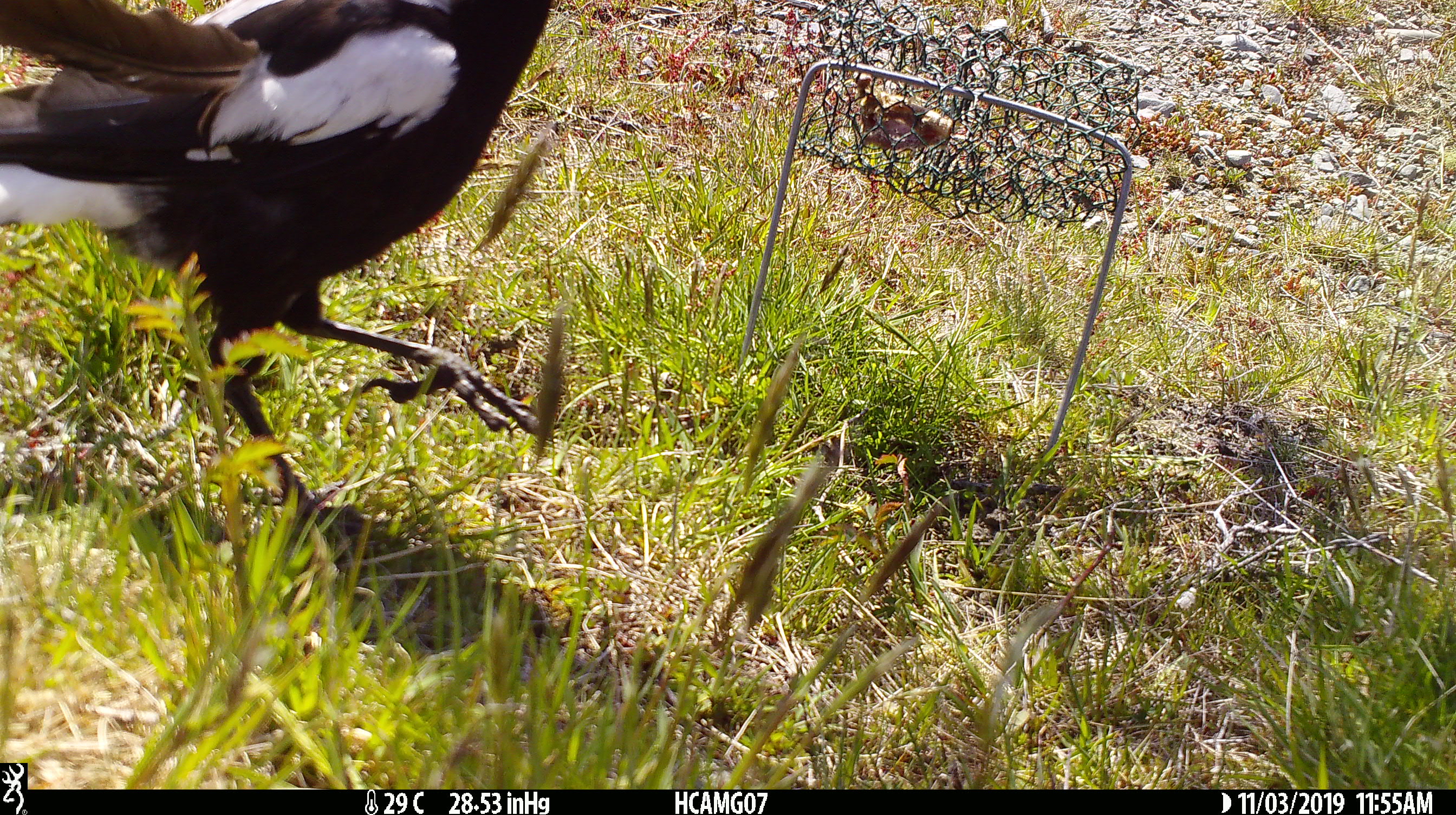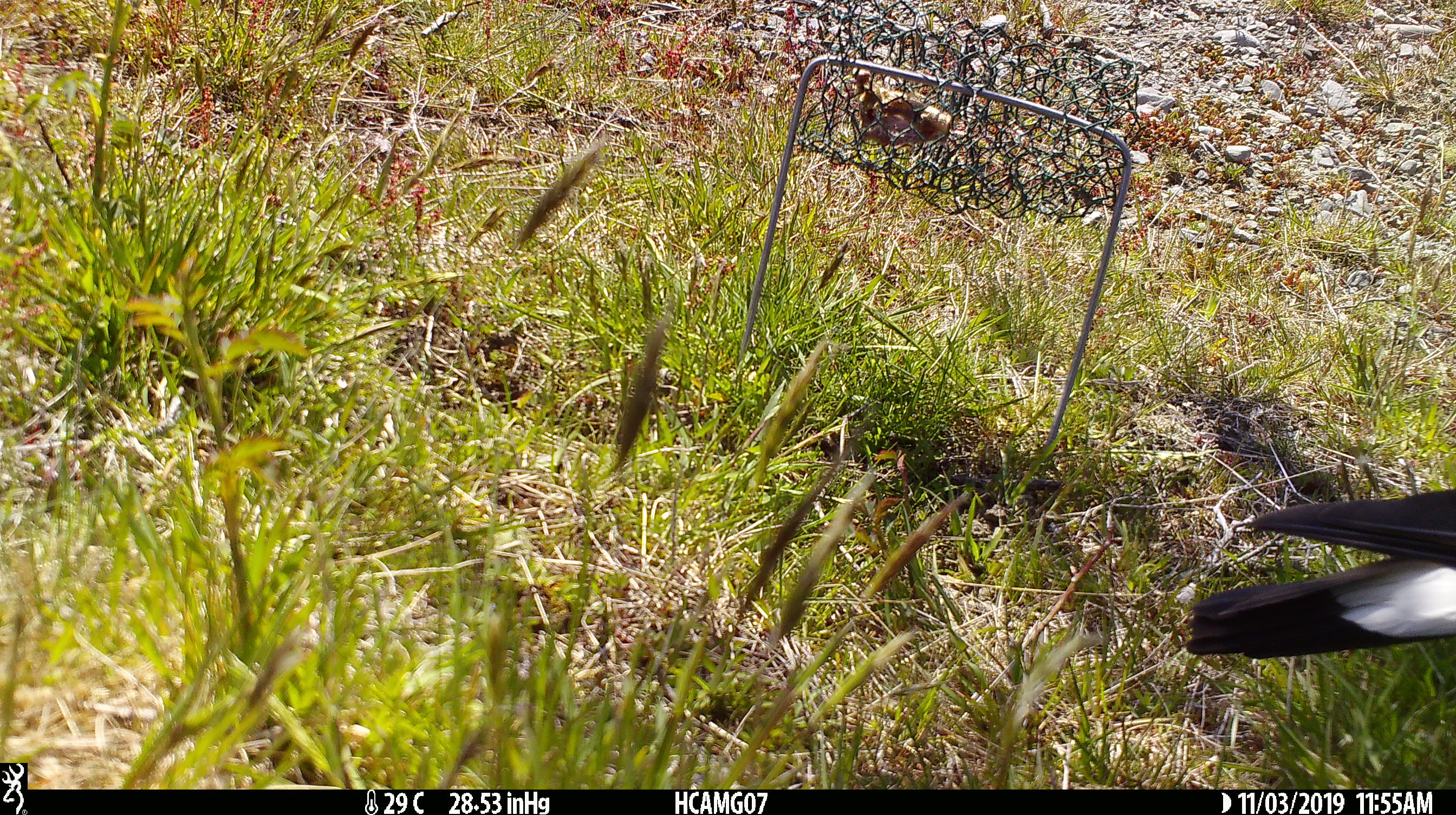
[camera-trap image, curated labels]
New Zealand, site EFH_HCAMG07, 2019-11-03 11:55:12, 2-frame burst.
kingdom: Animalia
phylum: Chordata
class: Aves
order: Passeriformes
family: Artamidae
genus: Gymnorhina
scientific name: Gymnorhina tibicen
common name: australian magpie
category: magpie